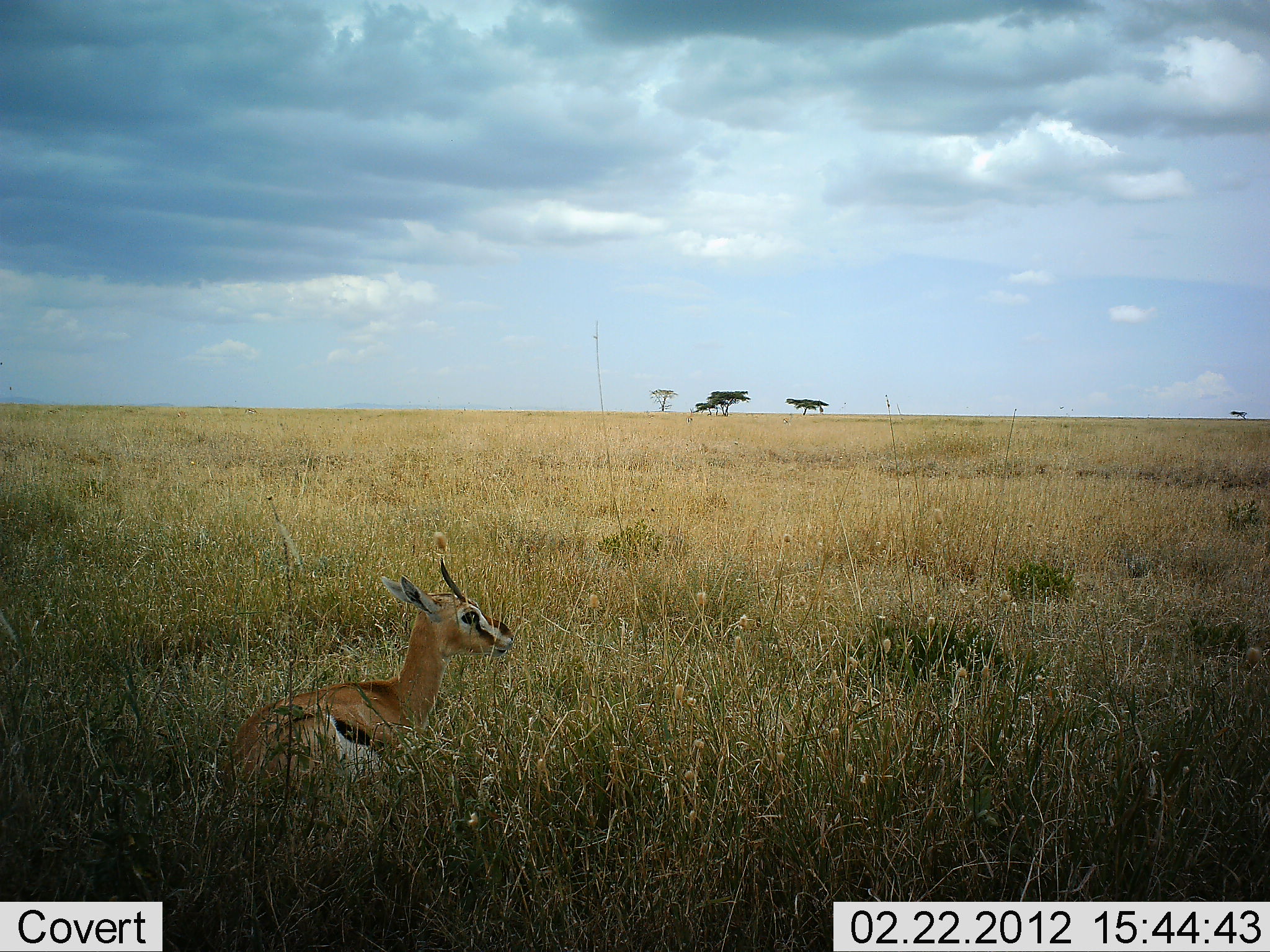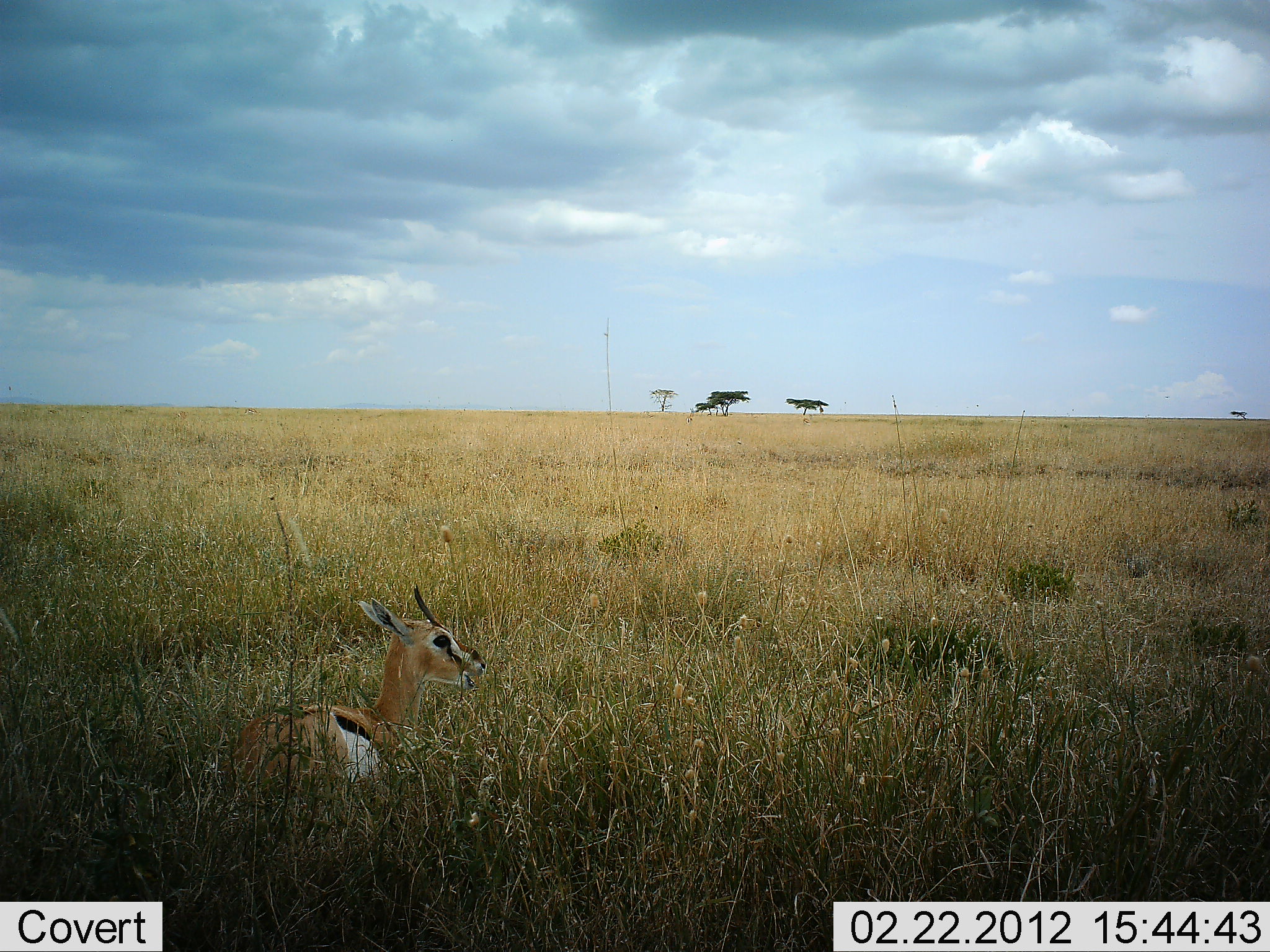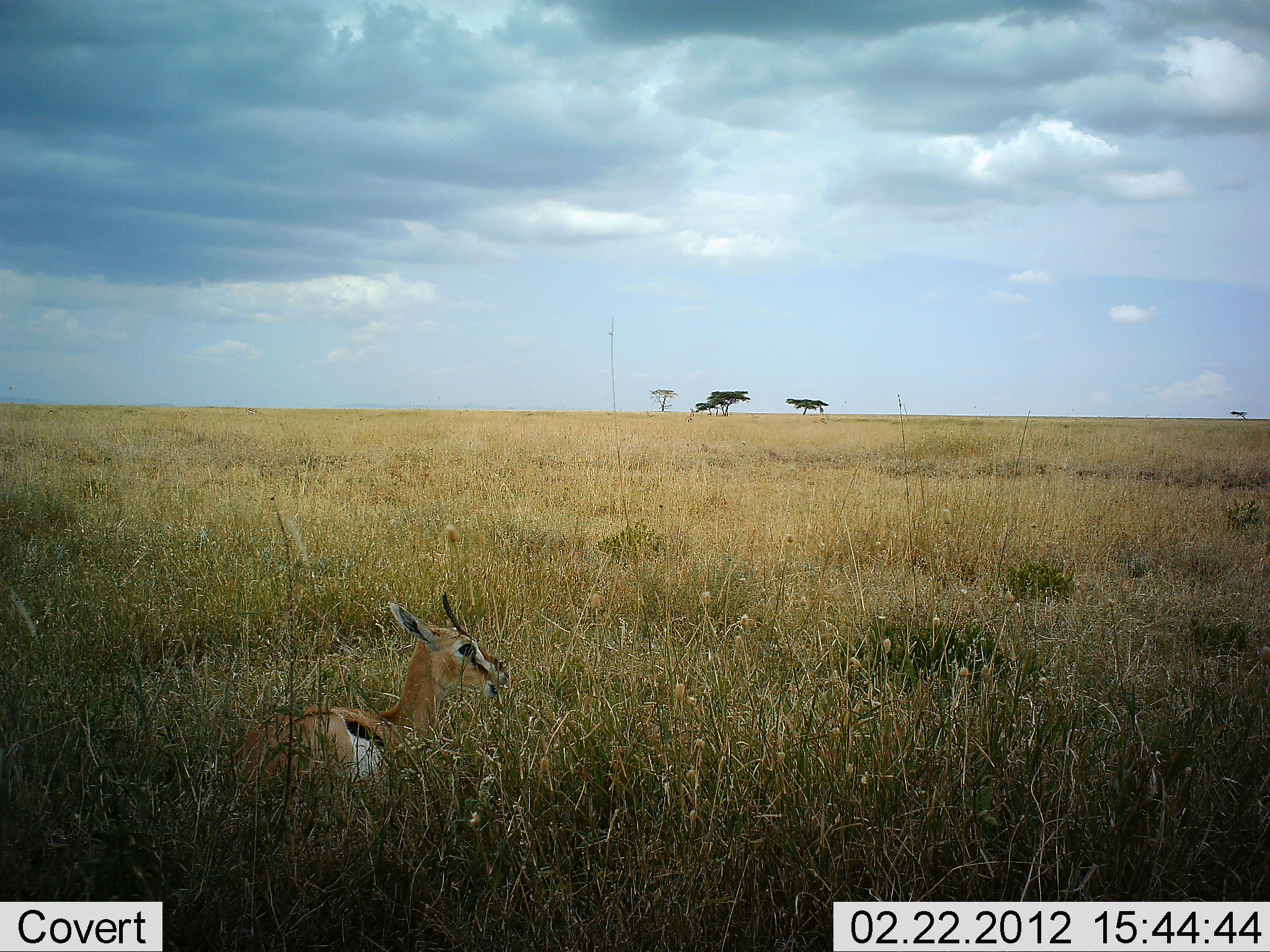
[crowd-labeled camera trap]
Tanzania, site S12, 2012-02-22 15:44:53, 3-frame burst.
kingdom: Animalia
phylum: Chordata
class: Mammalia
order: Artiodactyla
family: Bovidae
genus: Eudorcas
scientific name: Eudorcas thomsonii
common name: thomson's gazelle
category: gazellethomsons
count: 1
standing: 8%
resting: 92%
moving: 8%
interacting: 0%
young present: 8%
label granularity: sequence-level